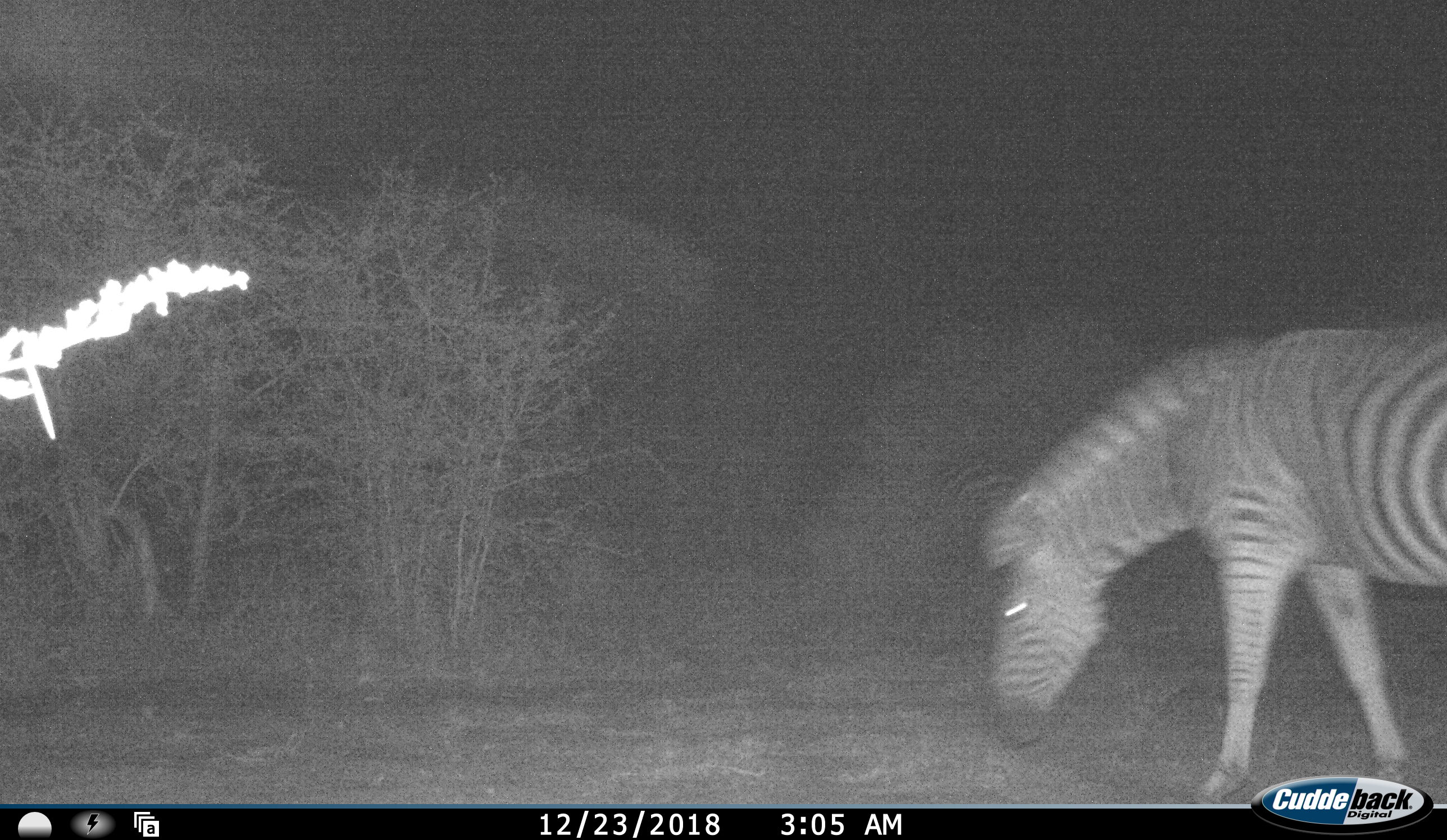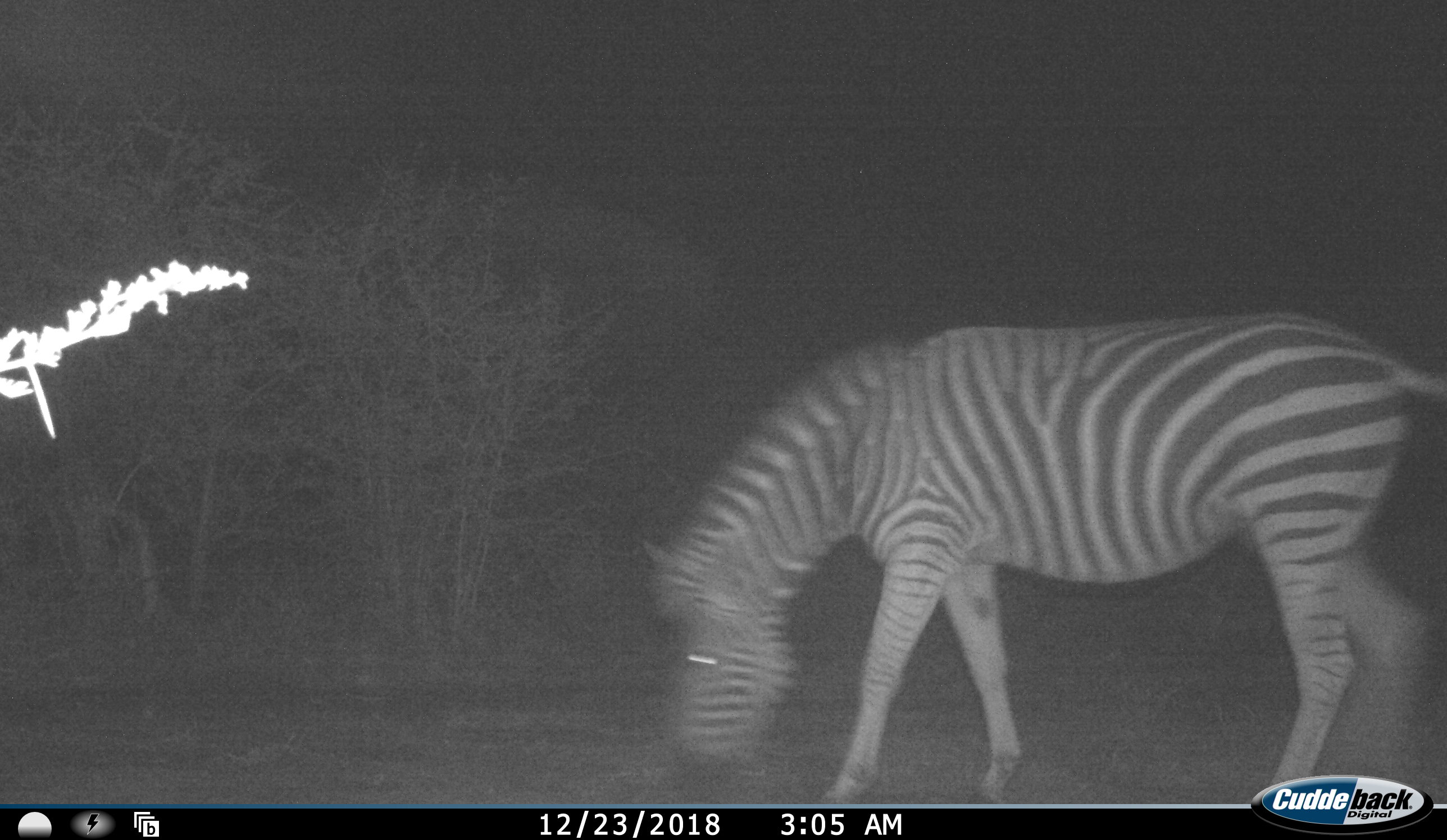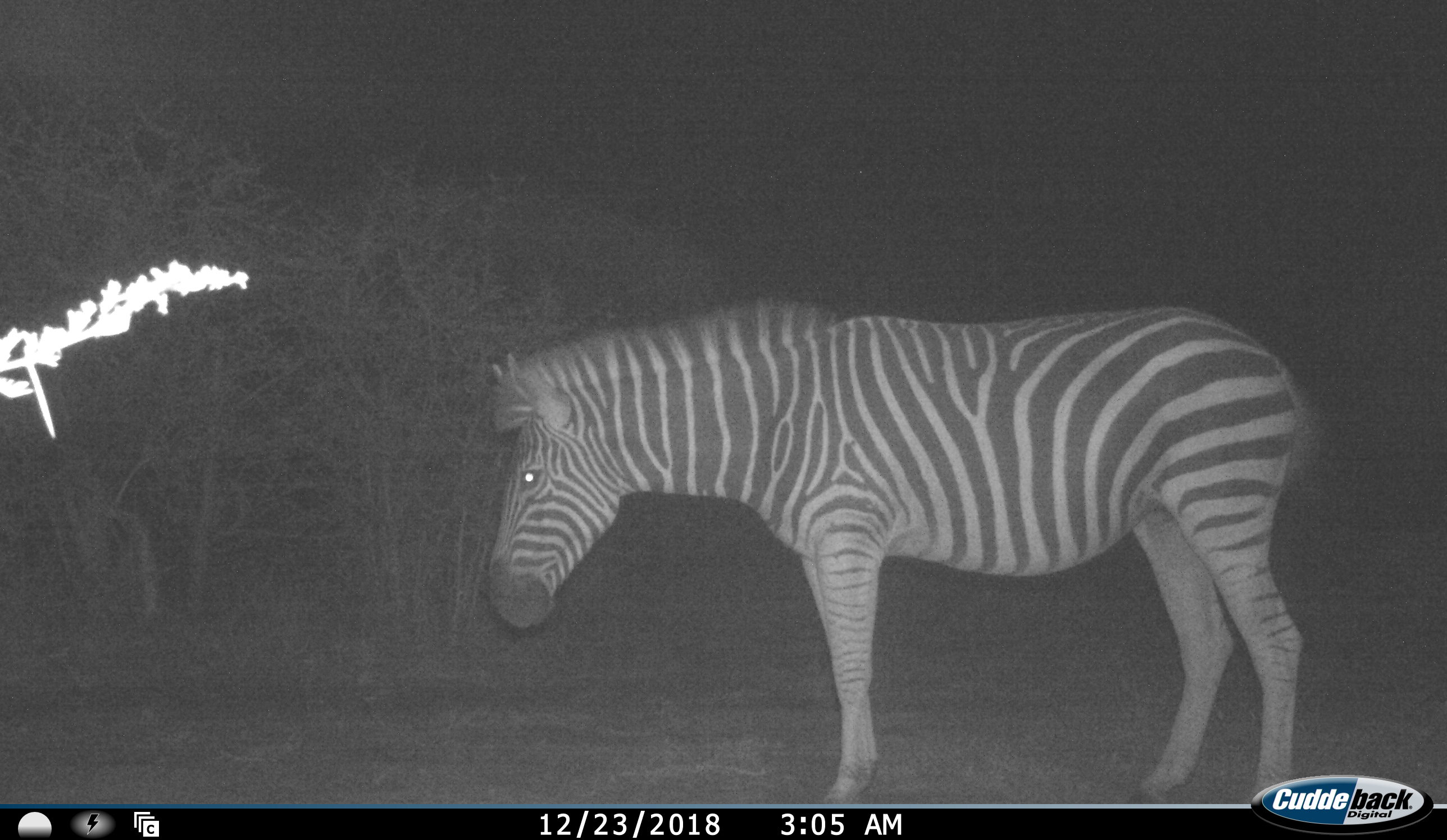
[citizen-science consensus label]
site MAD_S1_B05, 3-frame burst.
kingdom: Animalia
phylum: Chordata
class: Mammalia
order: Perissodactyla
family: Equidae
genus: Equus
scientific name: Equus quagga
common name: plains zebra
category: zebraplains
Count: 1.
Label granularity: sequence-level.